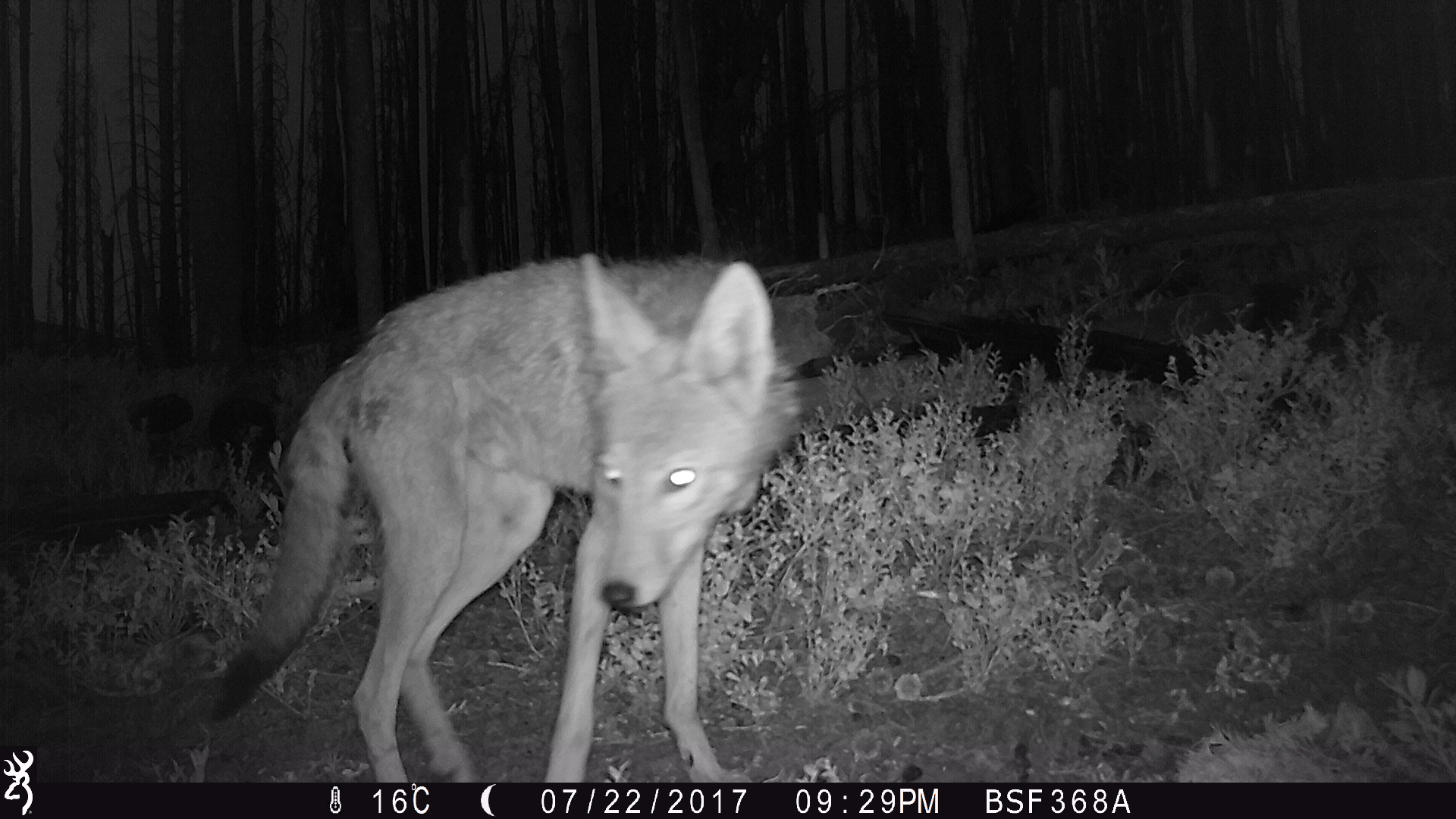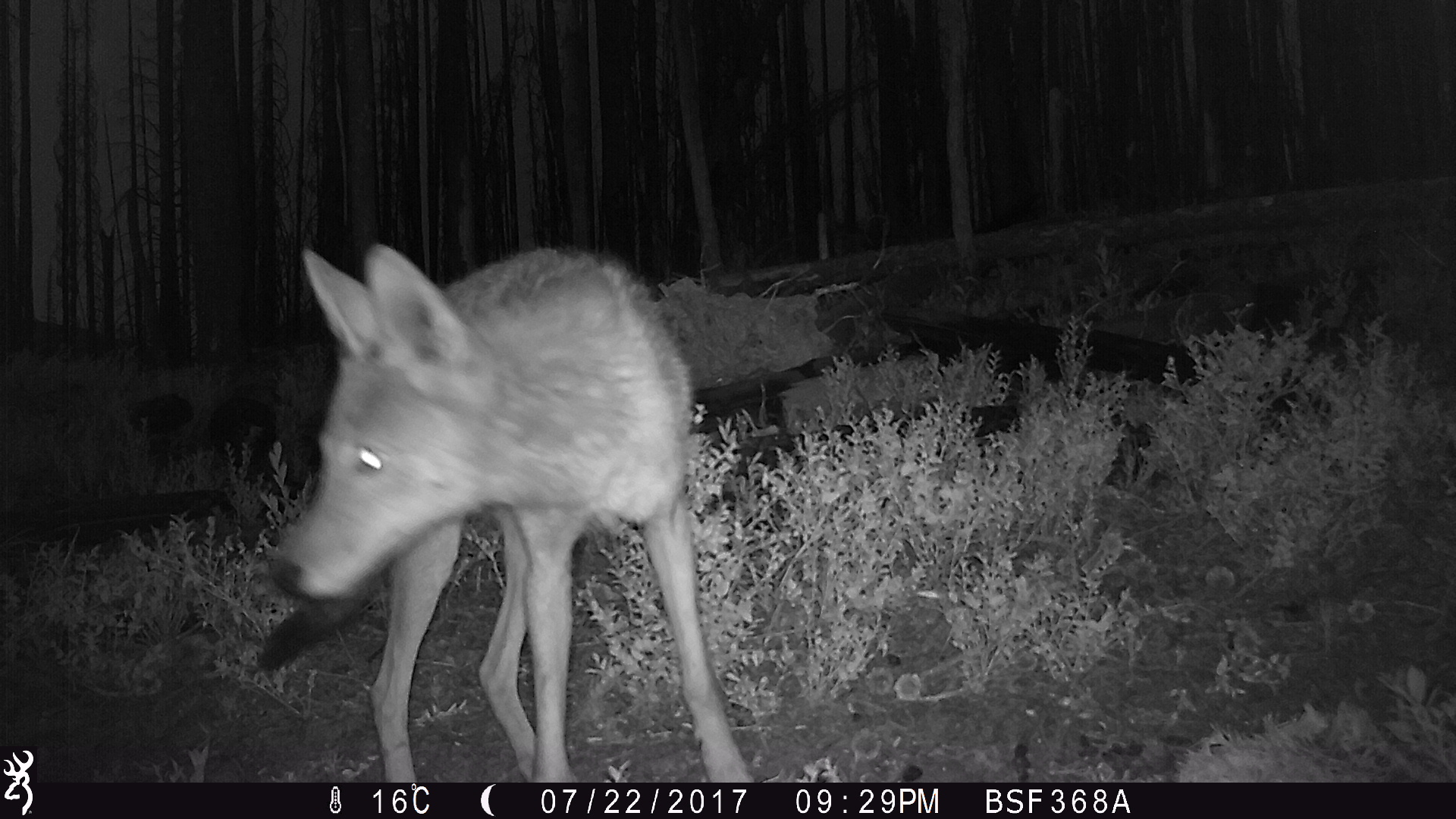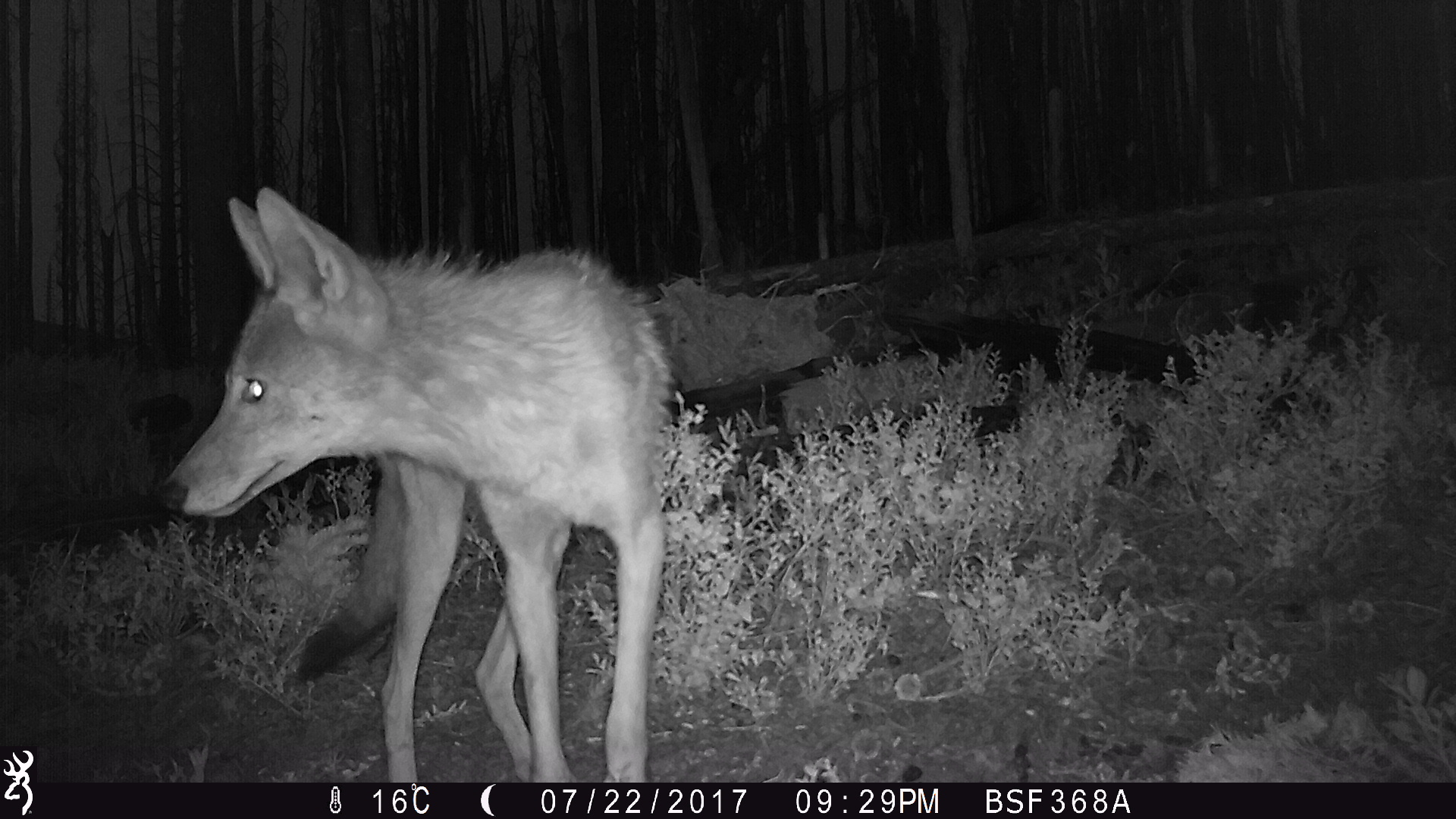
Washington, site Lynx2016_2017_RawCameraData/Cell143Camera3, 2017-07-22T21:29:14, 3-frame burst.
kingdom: Animalia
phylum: Chordata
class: Mammalia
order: Carnivora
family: Canidae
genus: Canis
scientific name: Canis latrans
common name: coyote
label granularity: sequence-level